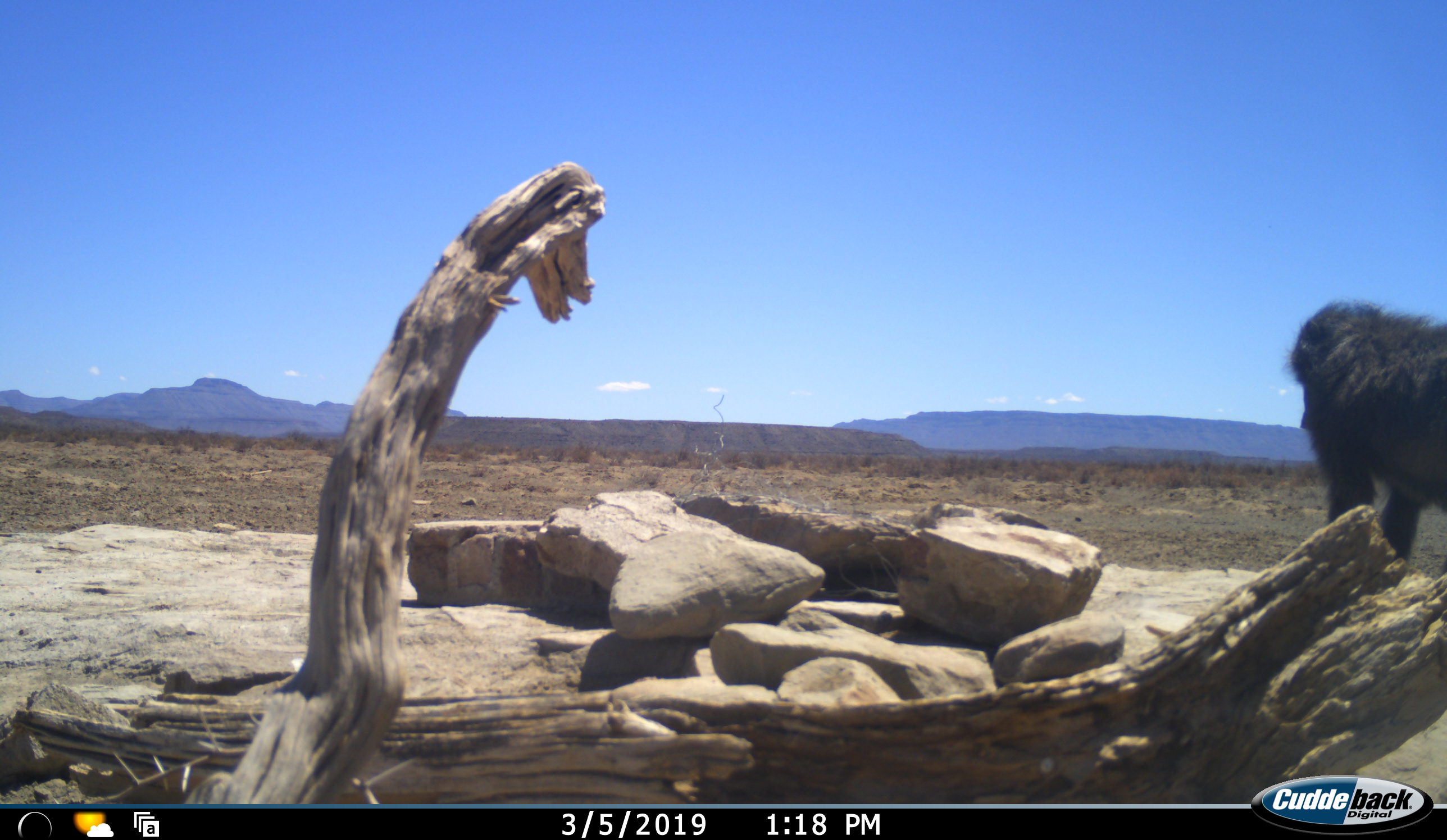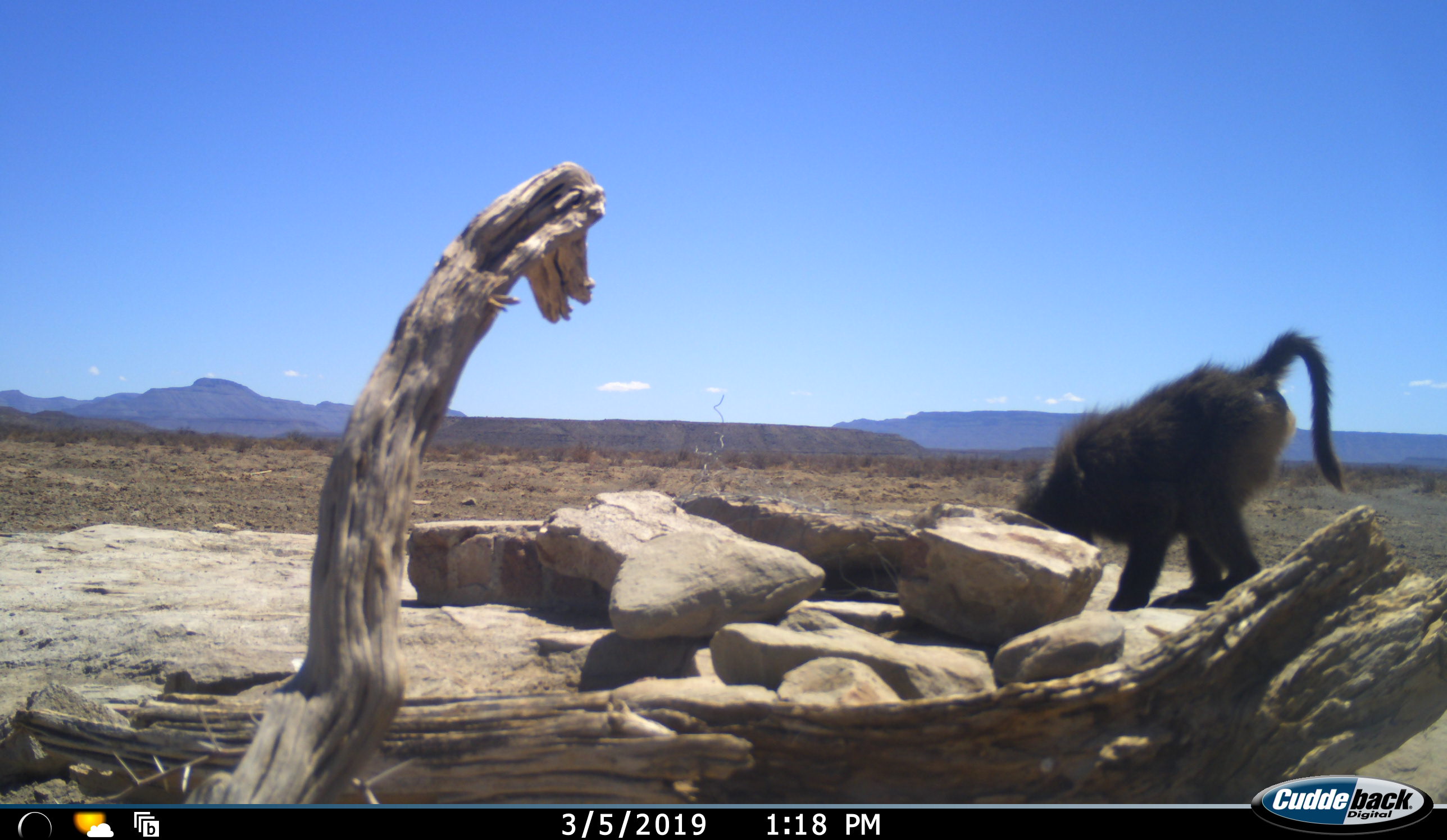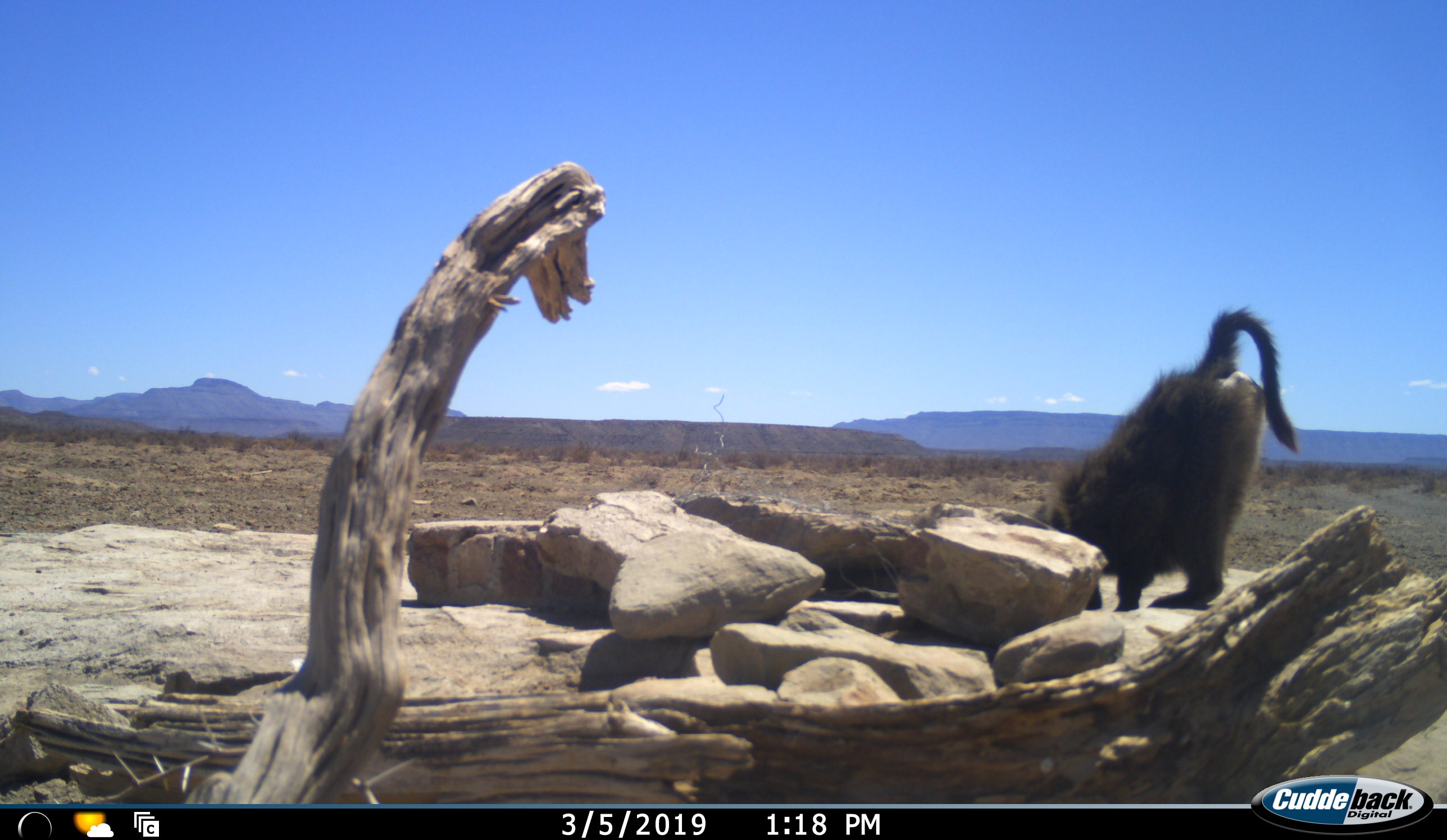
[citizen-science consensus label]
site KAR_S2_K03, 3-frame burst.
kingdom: Animalia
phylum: Chordata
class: Mammalia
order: Primates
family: Cercopithecidae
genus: Papio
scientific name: Papio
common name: baboon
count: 1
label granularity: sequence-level